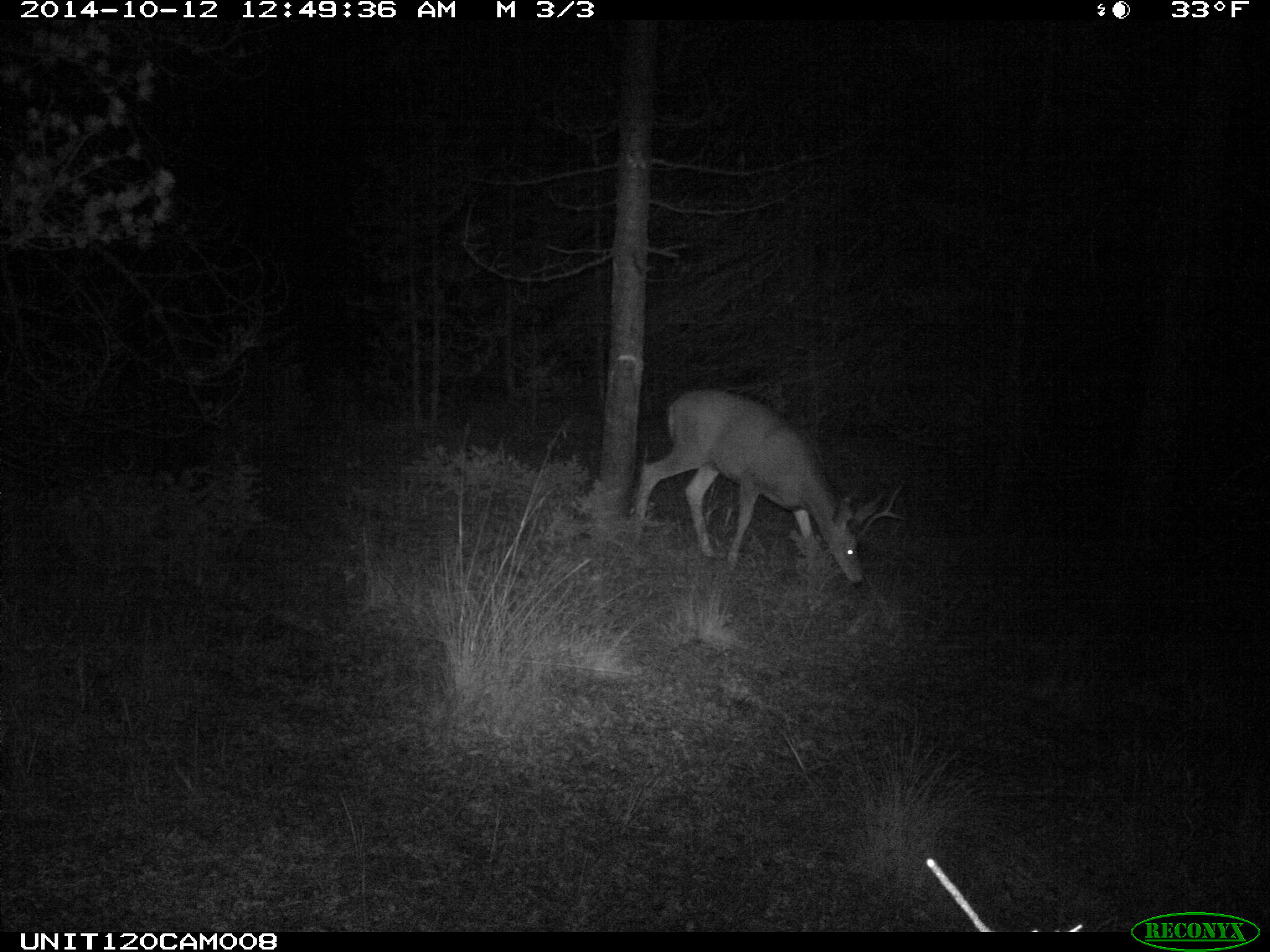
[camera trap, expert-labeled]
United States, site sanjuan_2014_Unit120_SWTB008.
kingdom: Animalia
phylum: Chordata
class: Mammalia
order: Artiodactyla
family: Cervidae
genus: Odocoileus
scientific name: Odocoileus hemionus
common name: mule deer